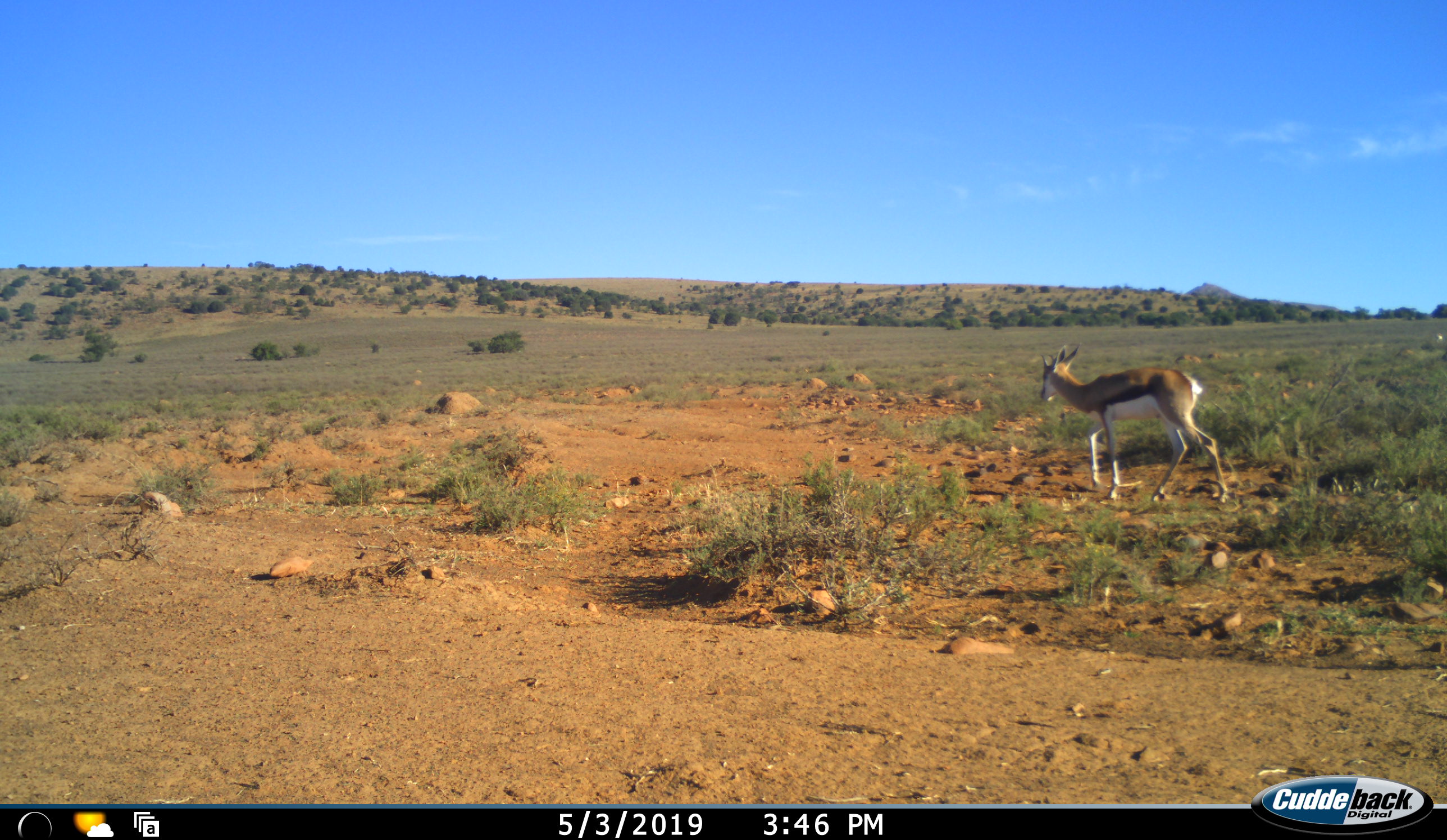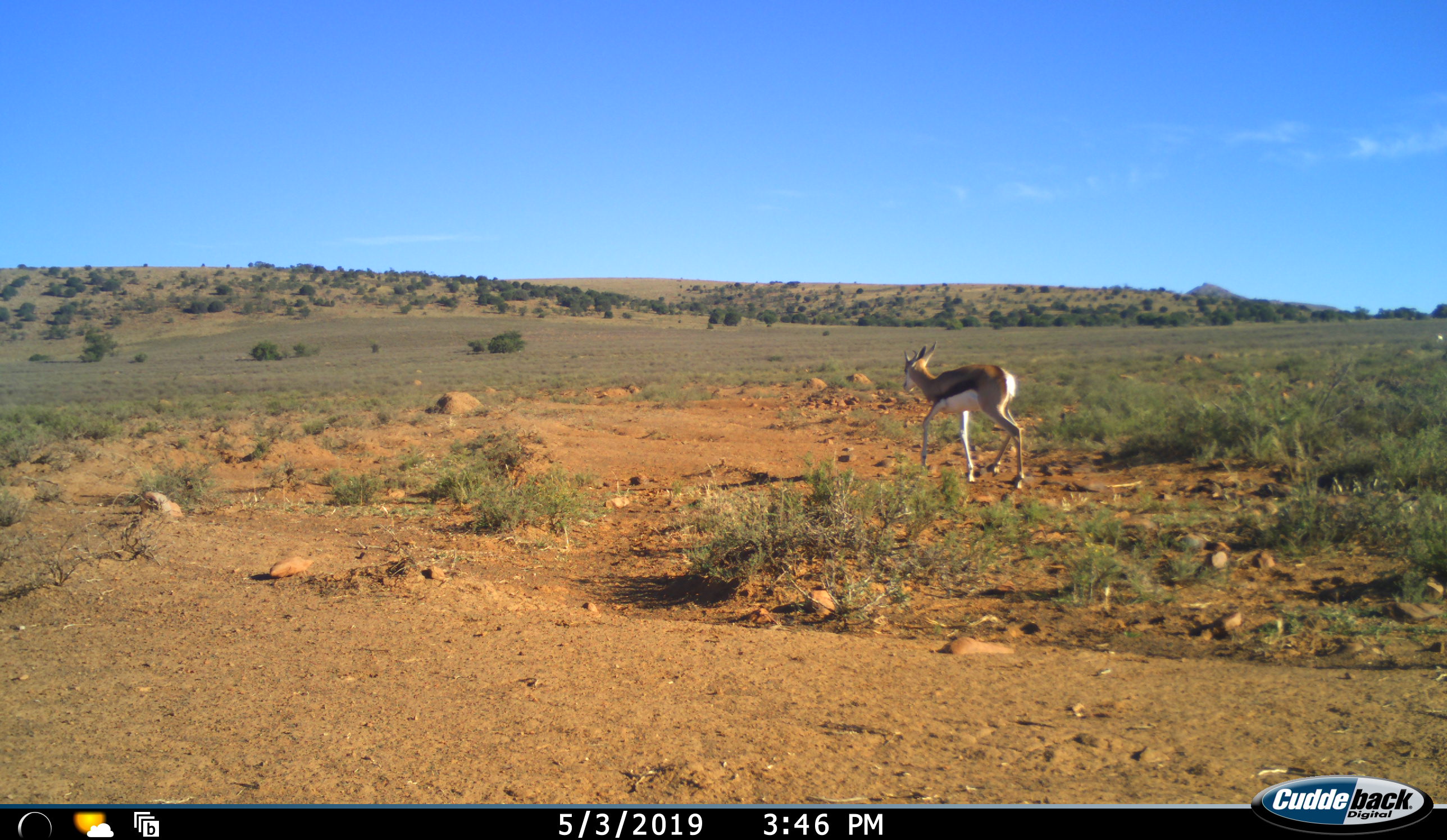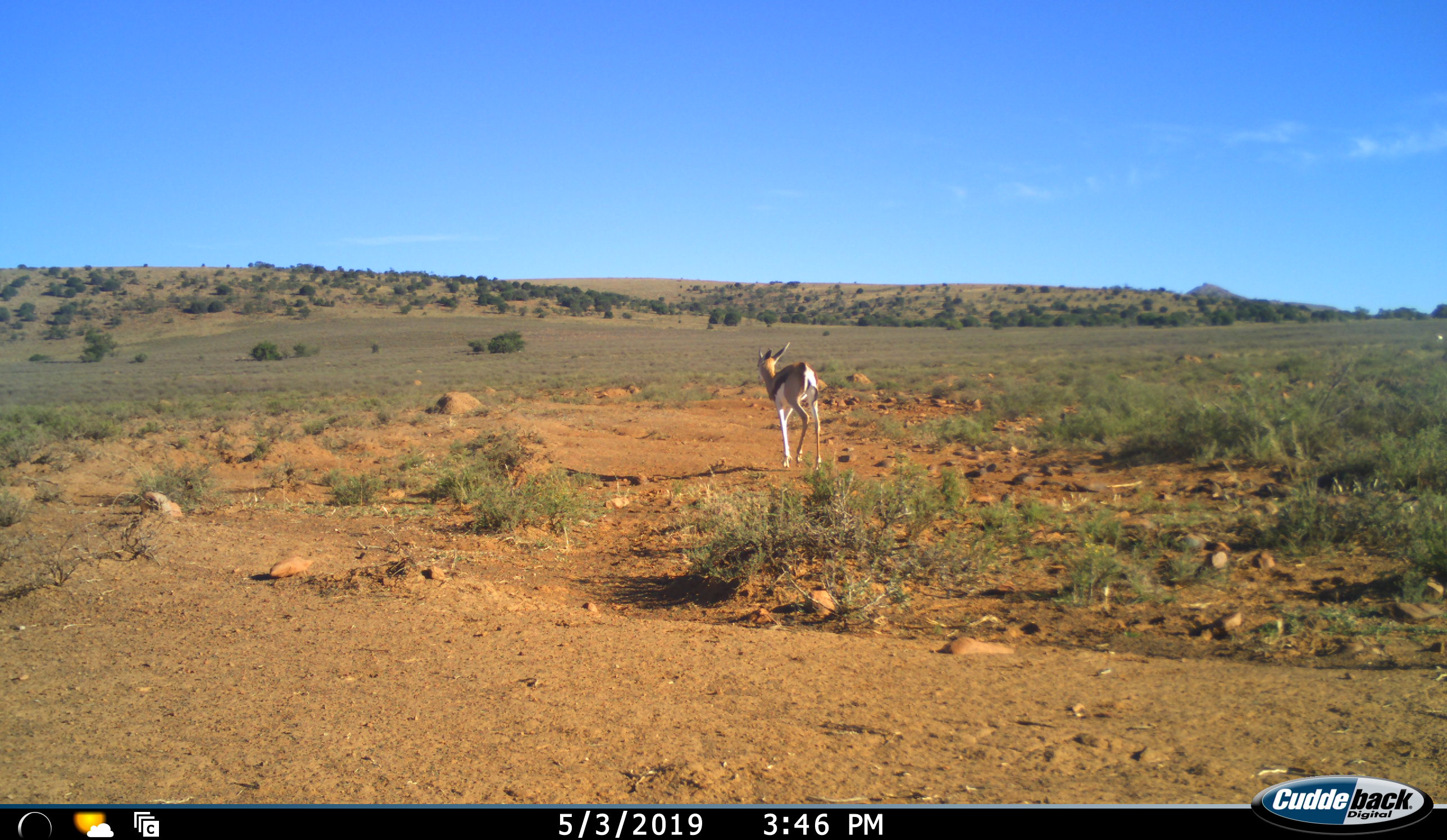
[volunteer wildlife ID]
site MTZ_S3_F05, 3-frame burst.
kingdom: Animalia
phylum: Chordata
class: Mammalia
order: Artiodactyla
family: Bovidae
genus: Antidorcas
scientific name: Antidorcas marsupialis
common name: springbok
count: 1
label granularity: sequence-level